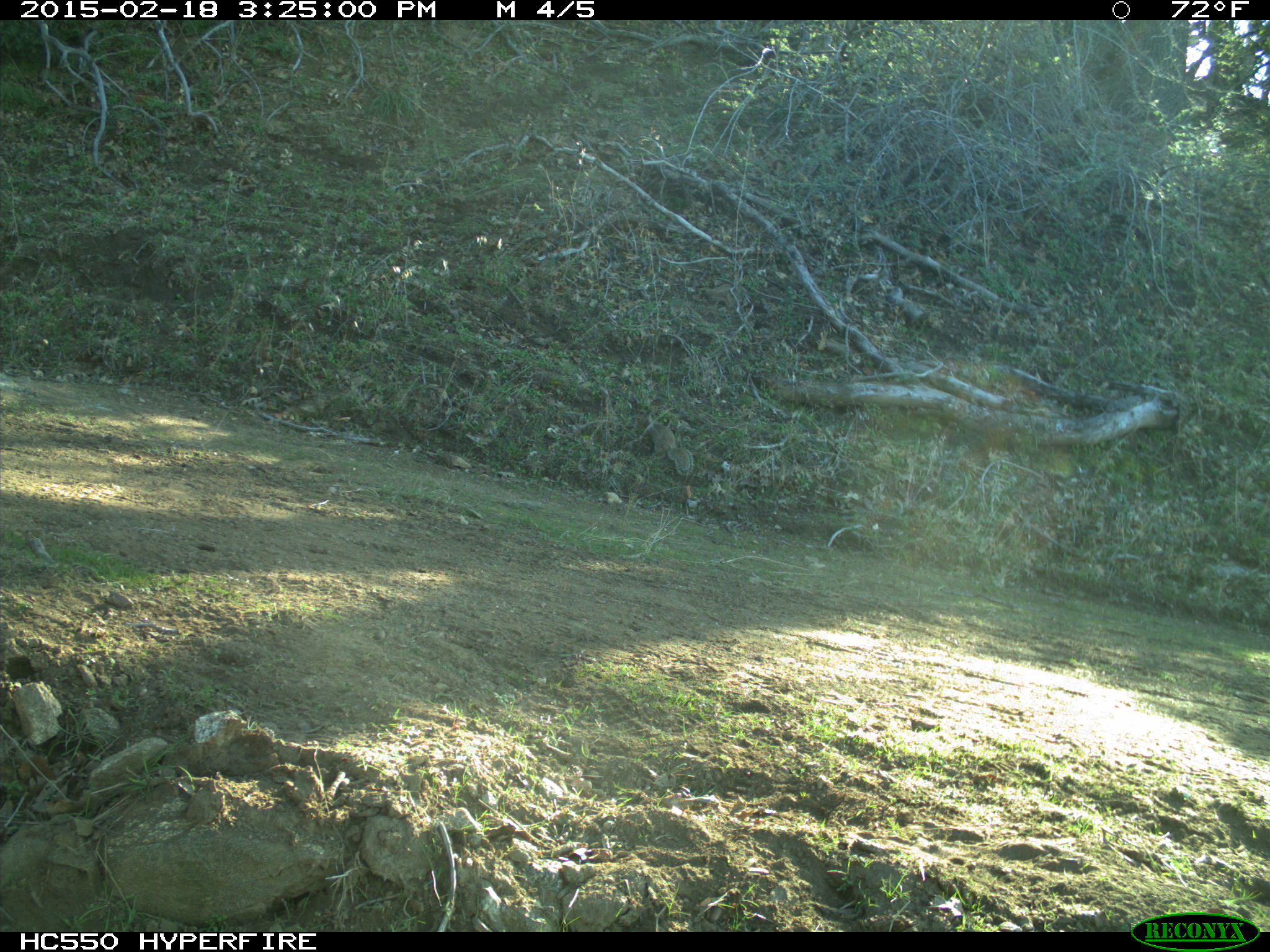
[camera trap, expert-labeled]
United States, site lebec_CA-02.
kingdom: Animalia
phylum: Chordata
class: Mammalia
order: Rodentia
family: Sciuridae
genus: Otospermophilus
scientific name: Otospermophilus beecheyi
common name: california ground squirrel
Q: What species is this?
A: Otospermophilus beecheyi (california ground squirrel).